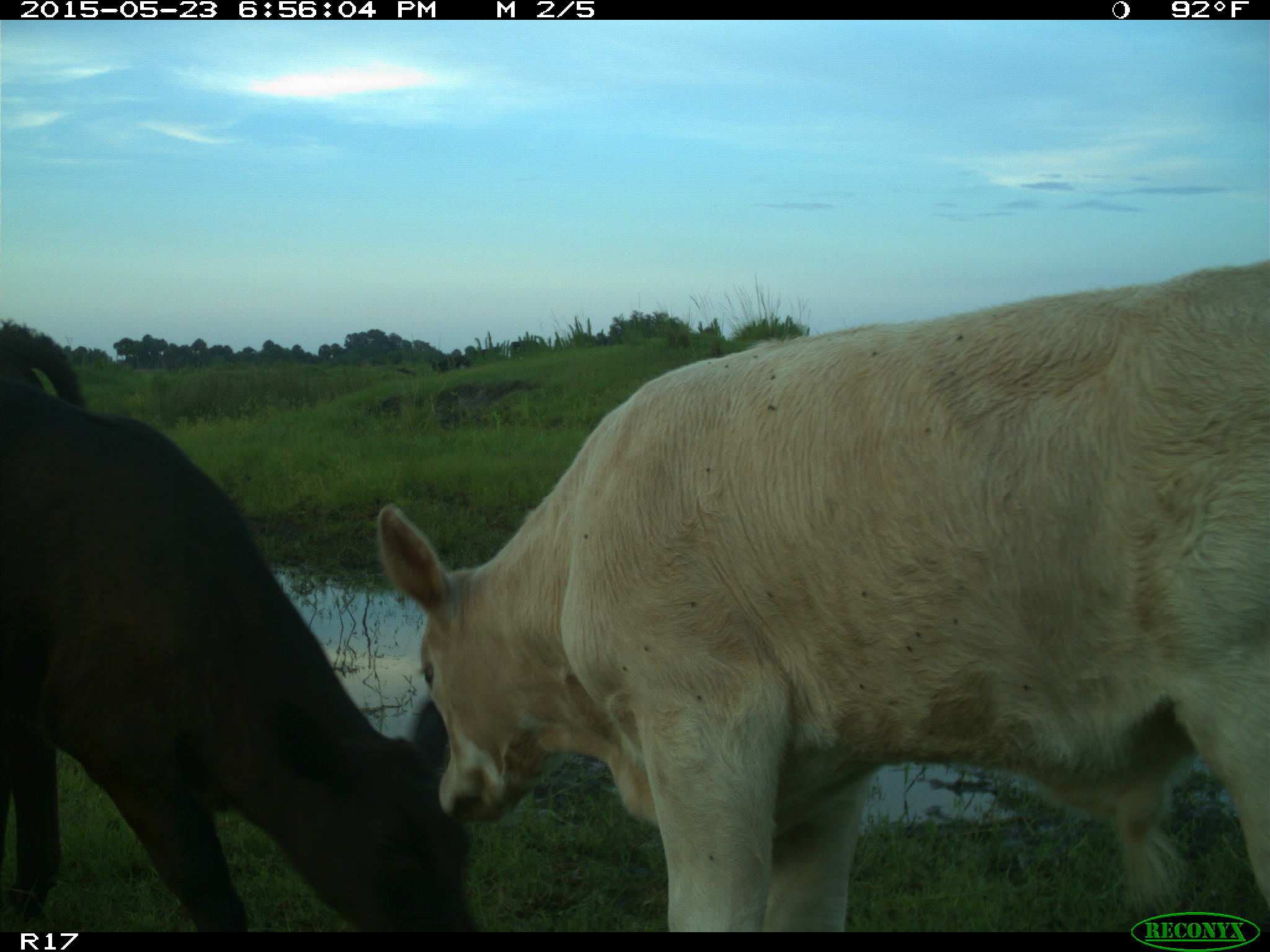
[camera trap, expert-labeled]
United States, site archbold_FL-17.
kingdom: Animalia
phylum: Chordata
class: Mammalia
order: Artiodactyla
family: Bovidae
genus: Bos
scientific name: Bos taurus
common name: domestic cow